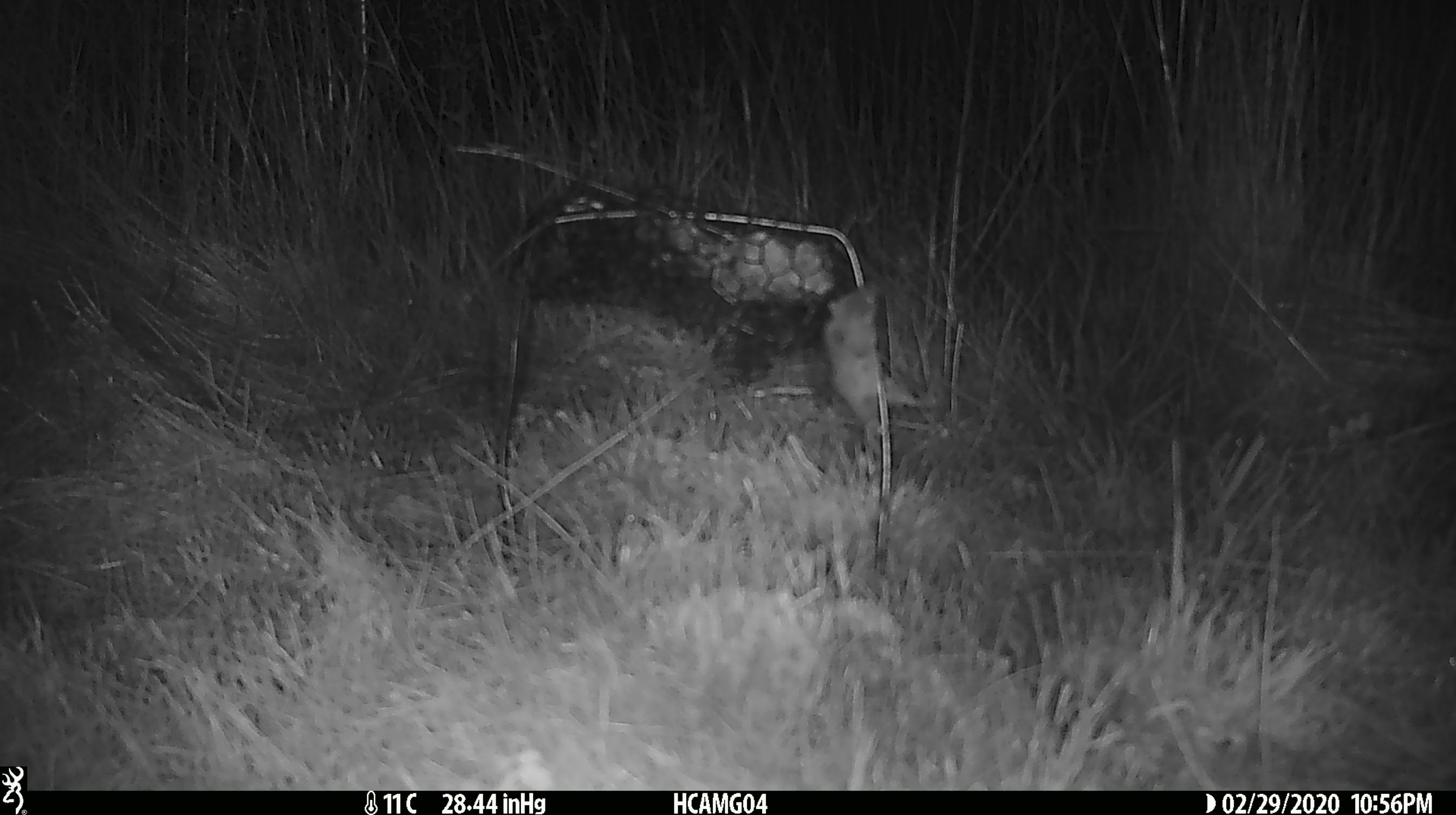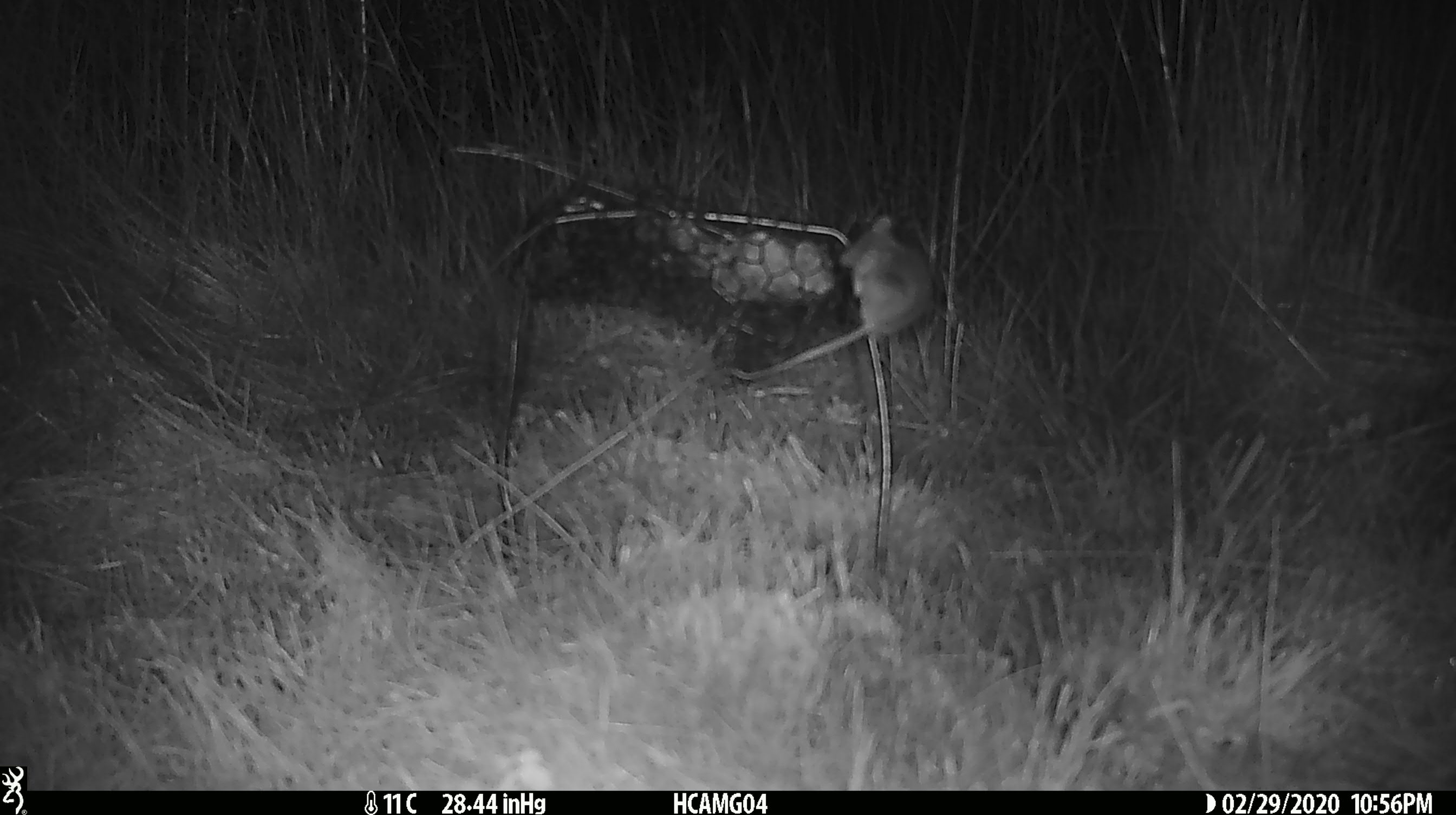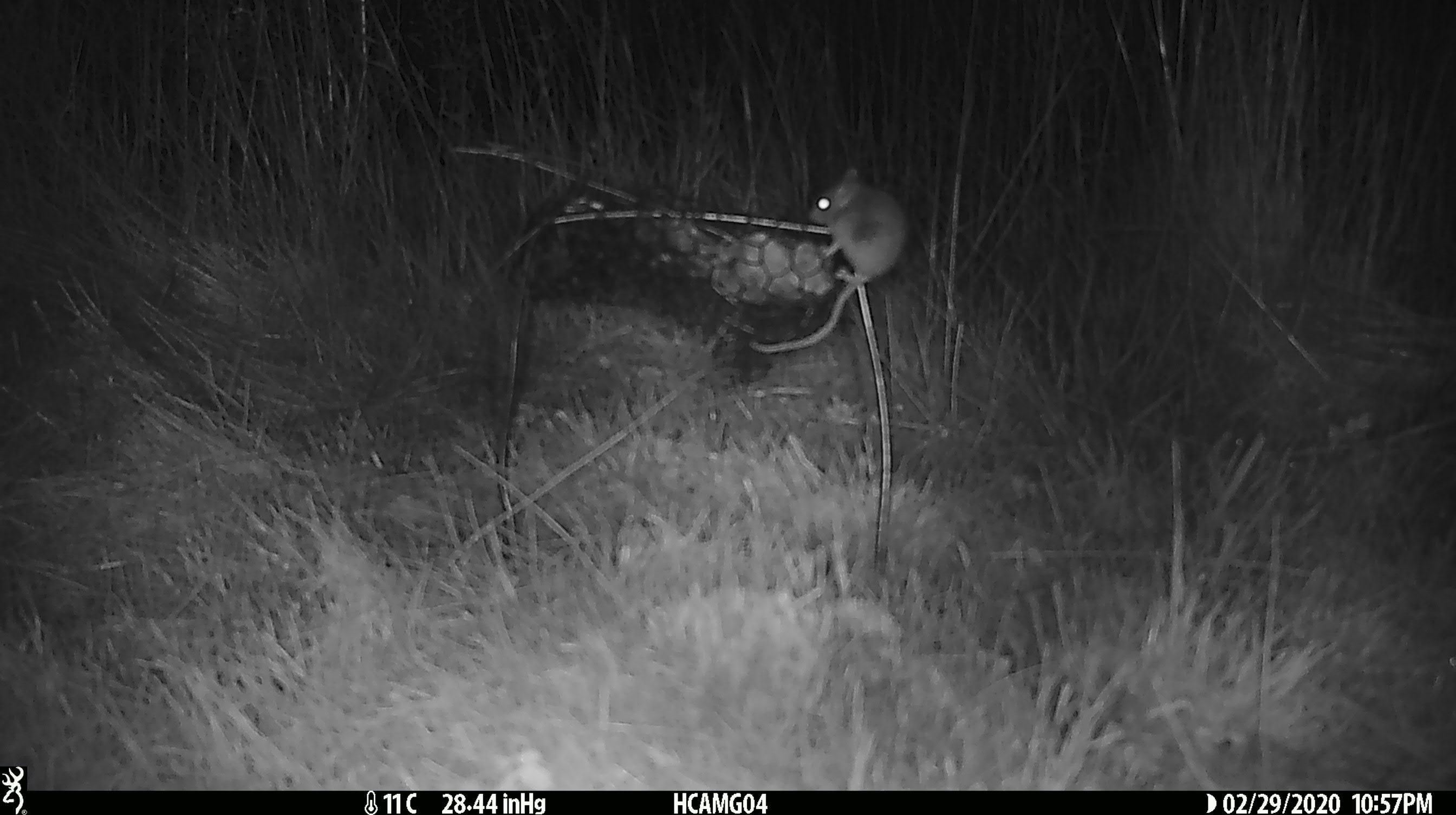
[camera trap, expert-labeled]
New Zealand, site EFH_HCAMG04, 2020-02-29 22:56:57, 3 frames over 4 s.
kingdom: Animalia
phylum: Chordata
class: Mammalia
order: Rodentia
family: Muridae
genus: Mus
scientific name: Mus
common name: mouse